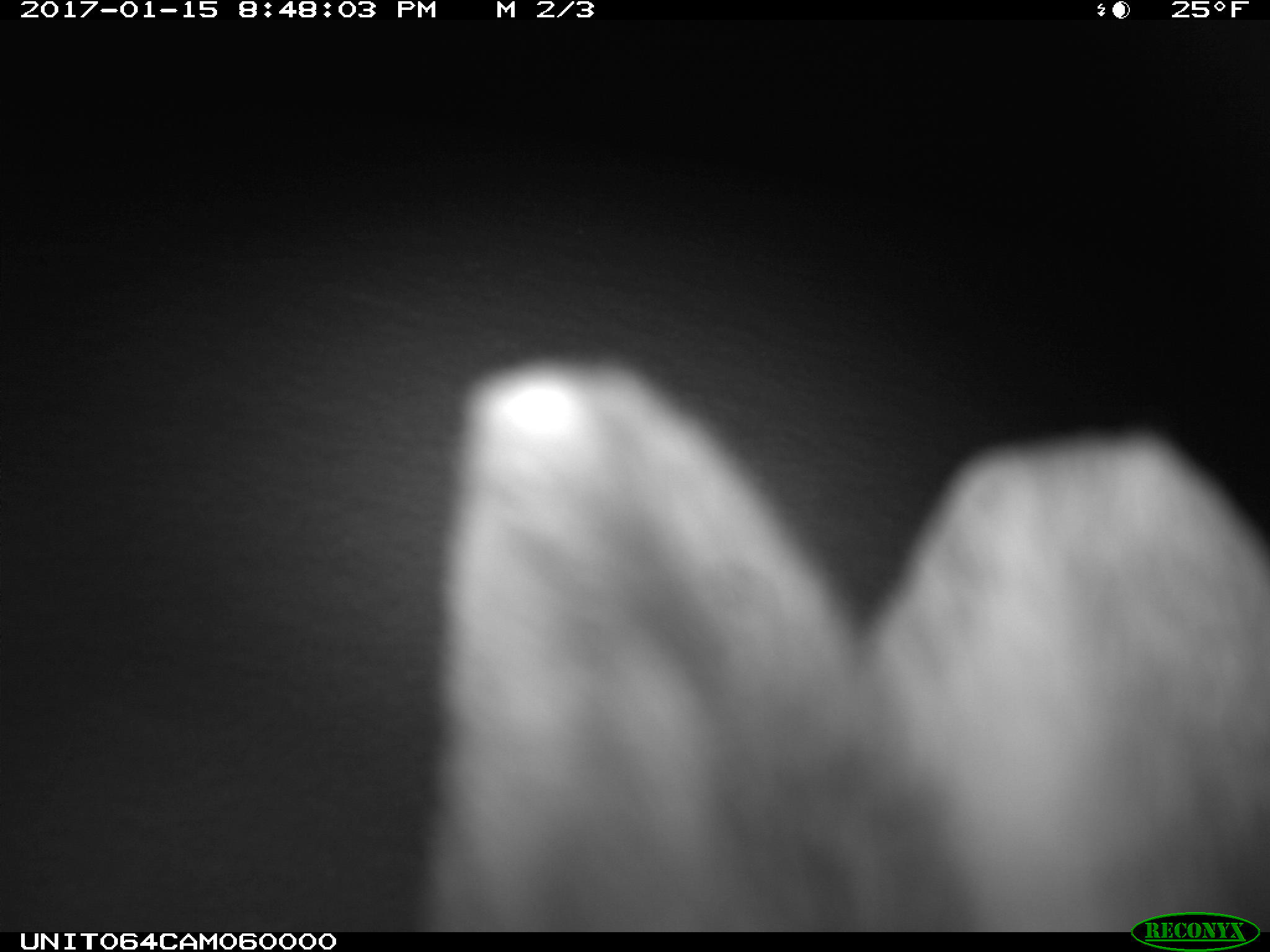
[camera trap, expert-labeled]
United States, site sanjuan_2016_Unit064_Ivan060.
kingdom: Animalia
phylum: Chordata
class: Mammalia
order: Lagomorpha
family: Leporidae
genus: Lepus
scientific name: Lepus americanus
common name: snowshoe hare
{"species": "Lepus americanus (snowshoe hare)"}